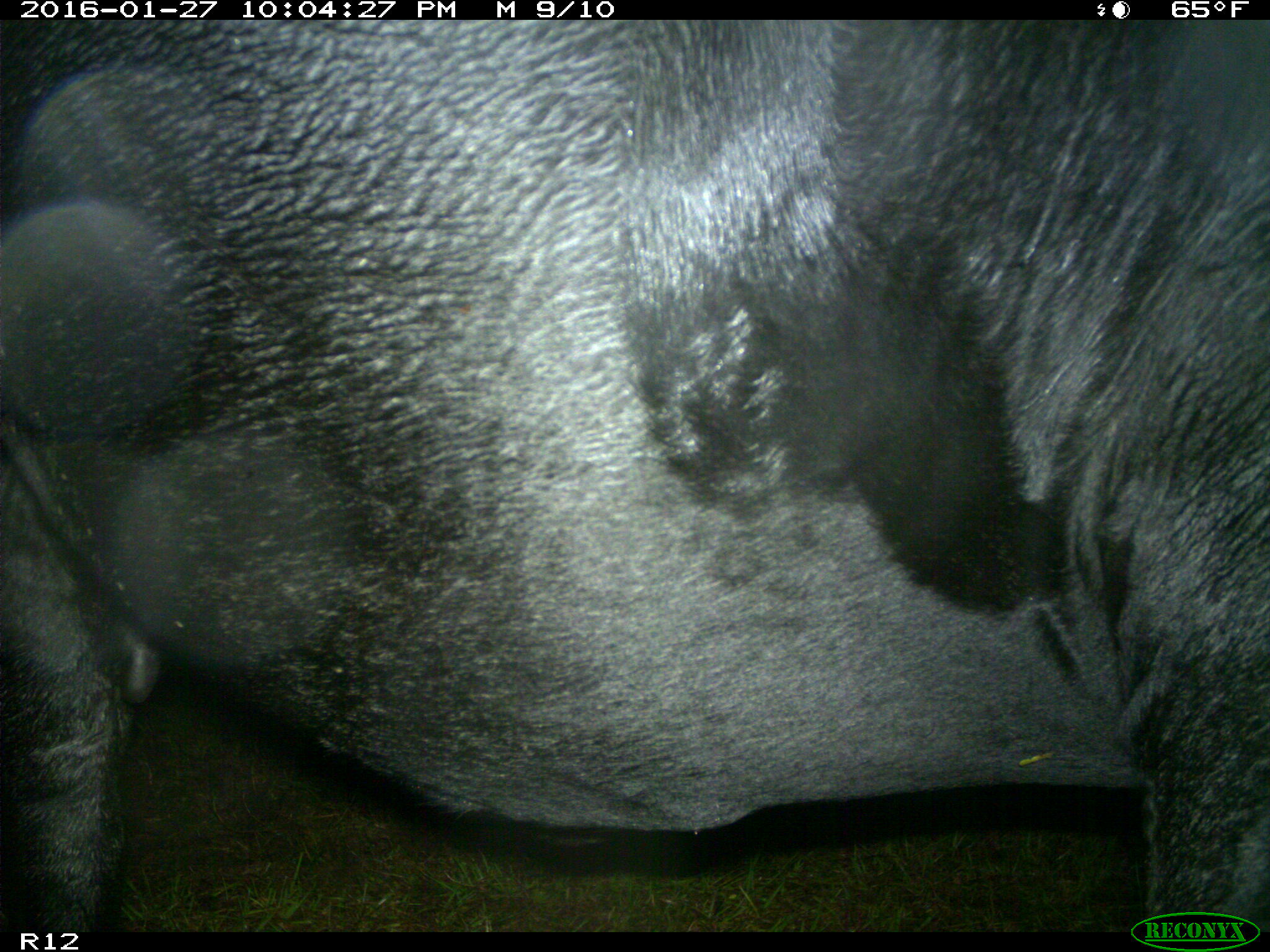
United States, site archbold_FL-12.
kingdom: Animalia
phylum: Chordata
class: Mammalia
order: Artiodactyla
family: Bovidae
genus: Bos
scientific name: Bos taurus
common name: domestic cow